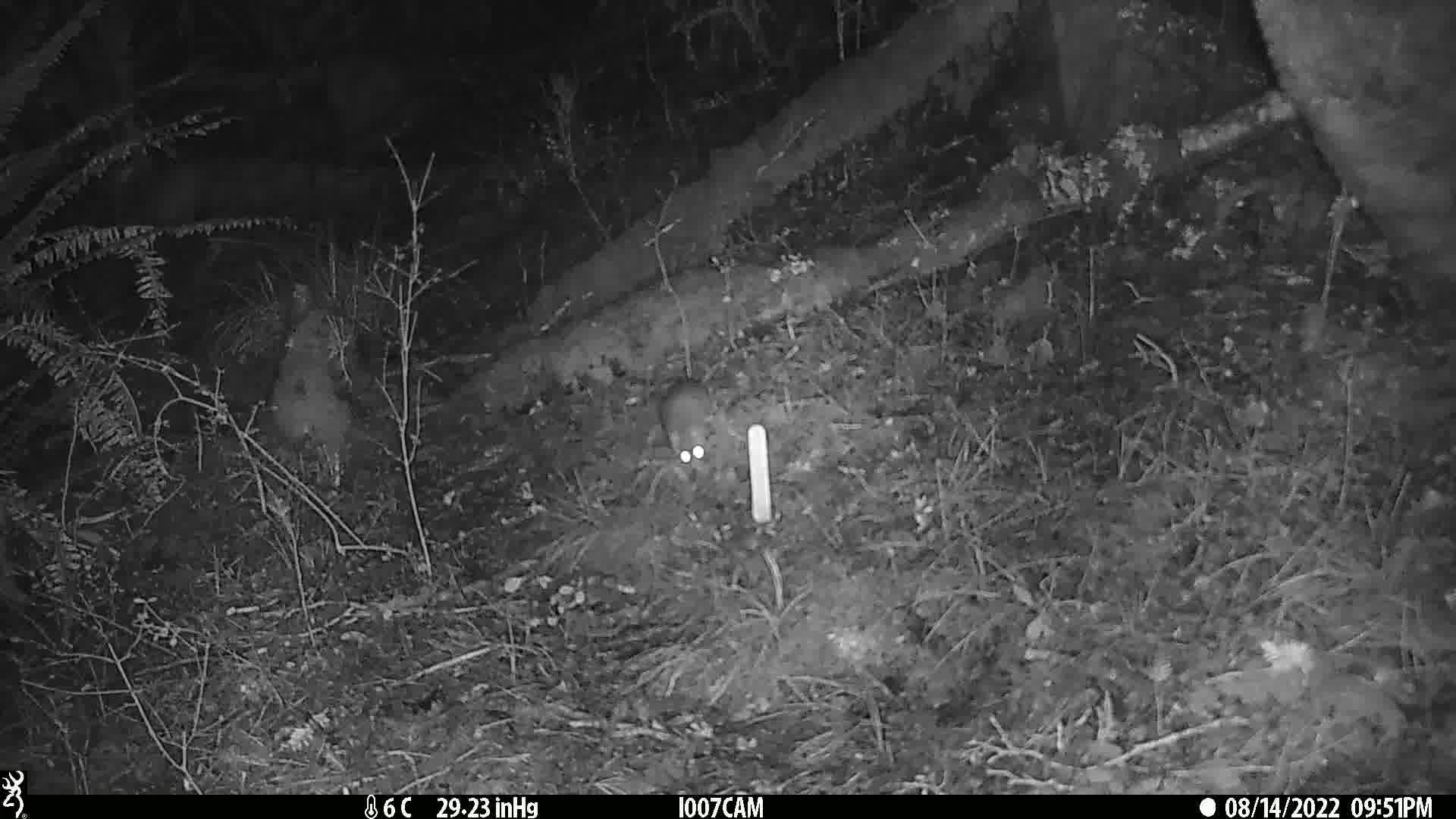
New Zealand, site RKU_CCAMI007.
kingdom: Animalia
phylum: Chordata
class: Mammalia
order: Rodentia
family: Muridae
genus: Rattus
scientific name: Rattus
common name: rat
Rat (Rattus).